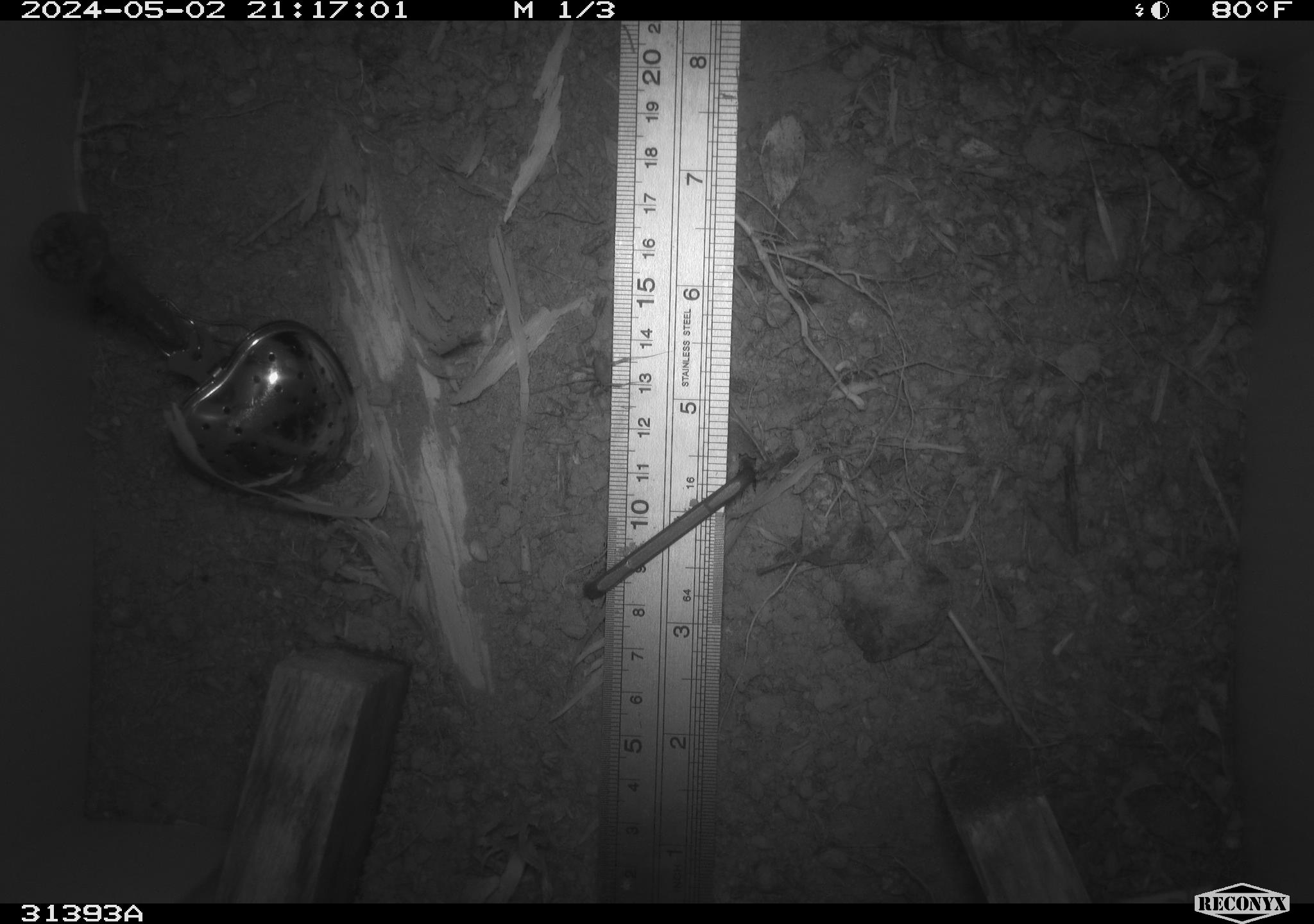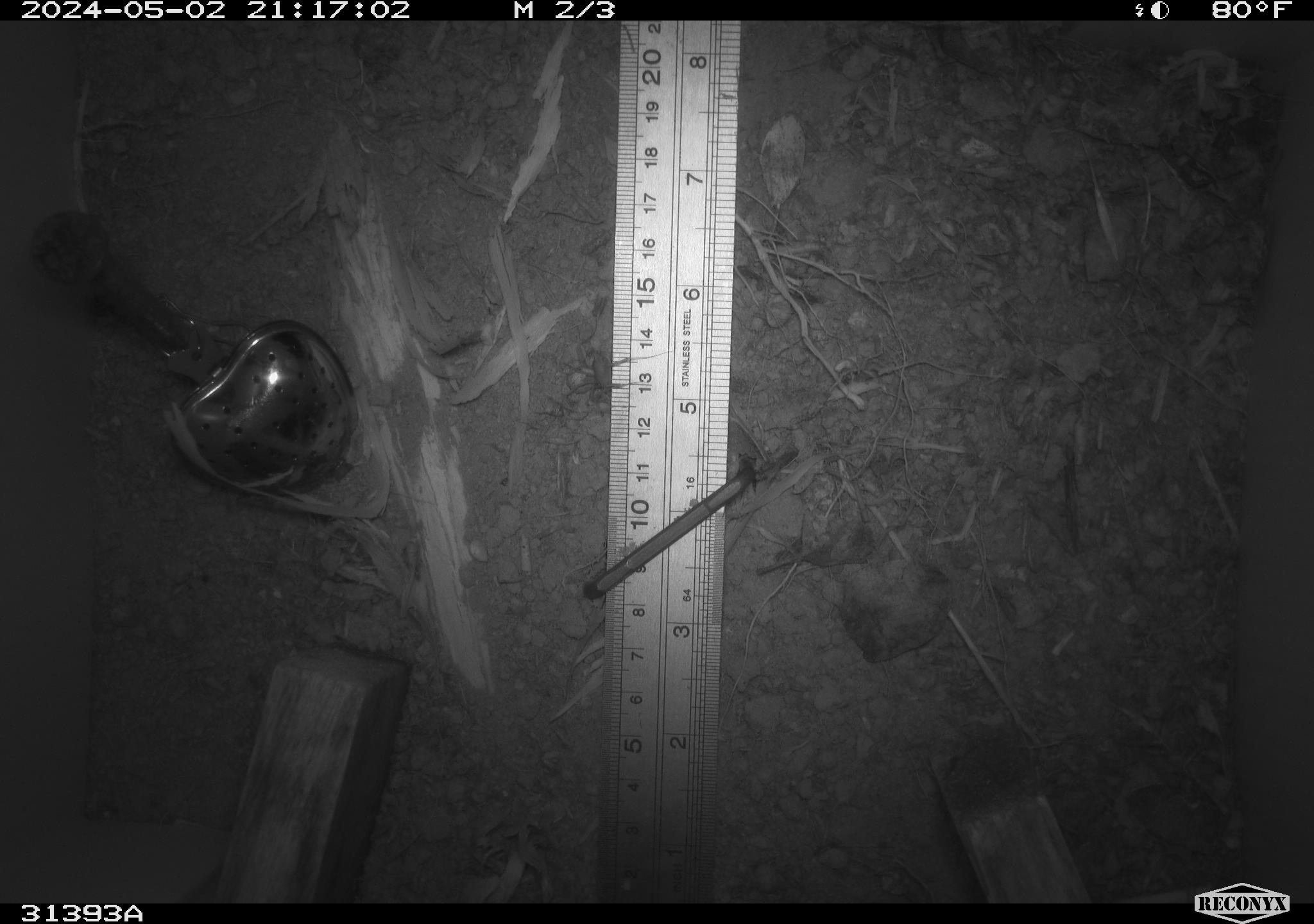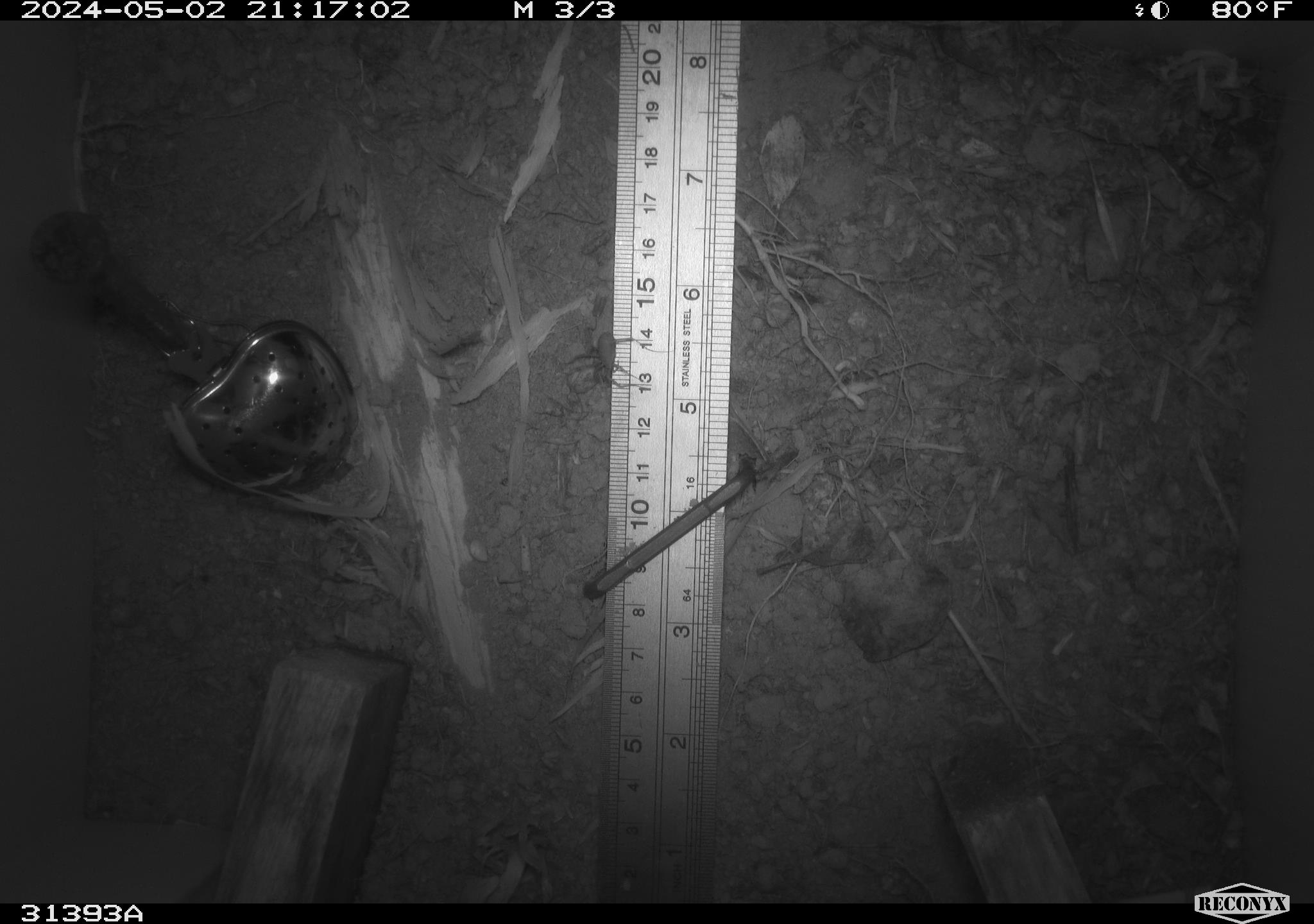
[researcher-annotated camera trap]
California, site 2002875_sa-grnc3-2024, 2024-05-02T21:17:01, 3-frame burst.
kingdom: Animalia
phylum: Arthropoda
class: Insecta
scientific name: Insecta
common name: insect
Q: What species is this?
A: Insect (Insecta).